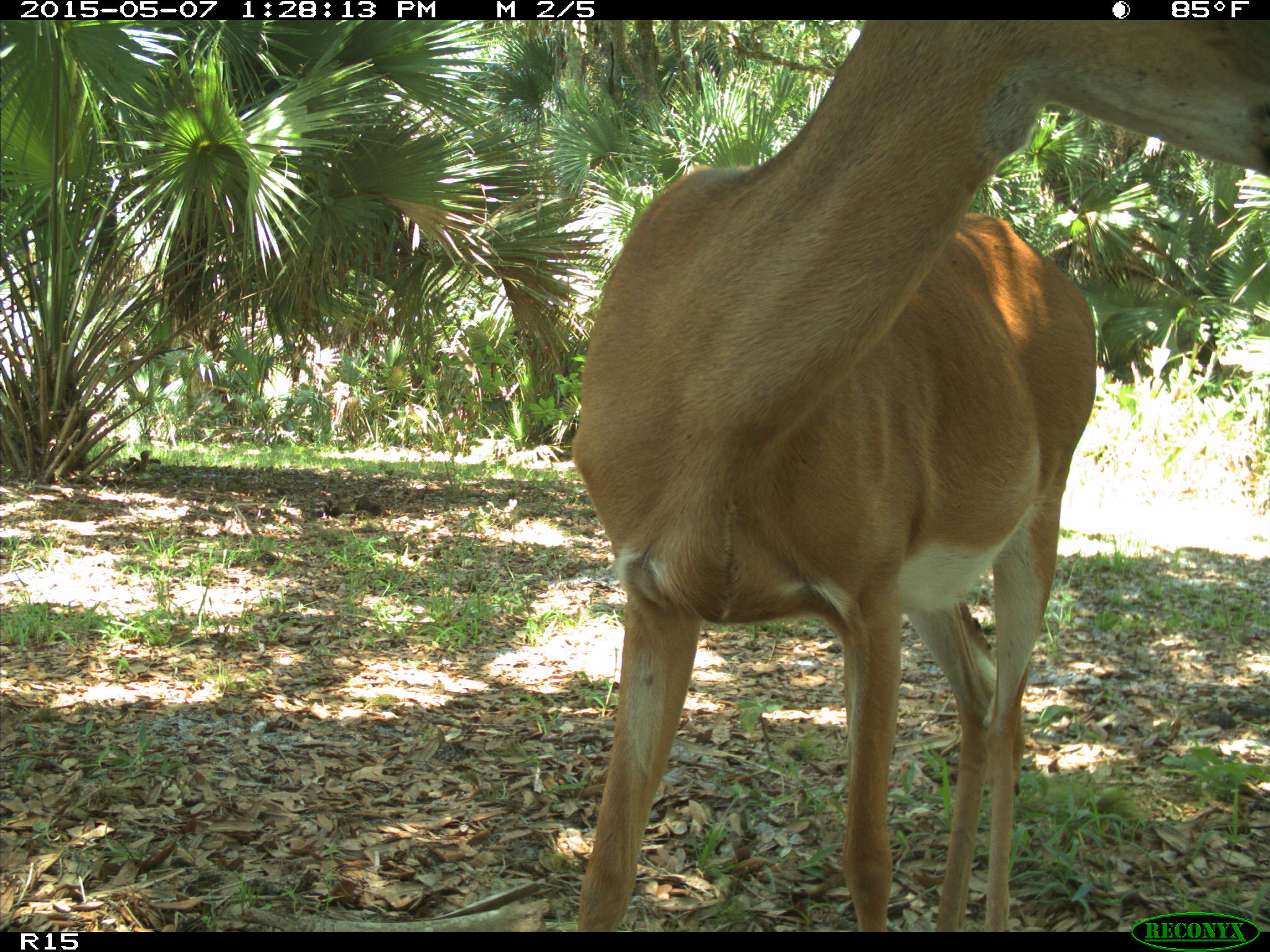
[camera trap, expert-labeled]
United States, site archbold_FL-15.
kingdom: Animalia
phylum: Chordata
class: Mammalia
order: Artiodactyla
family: Cervidae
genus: Odocoileus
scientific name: Odocoileus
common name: deer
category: unidentified deer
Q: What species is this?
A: Unidentified deer (deer) (Odocoileus).